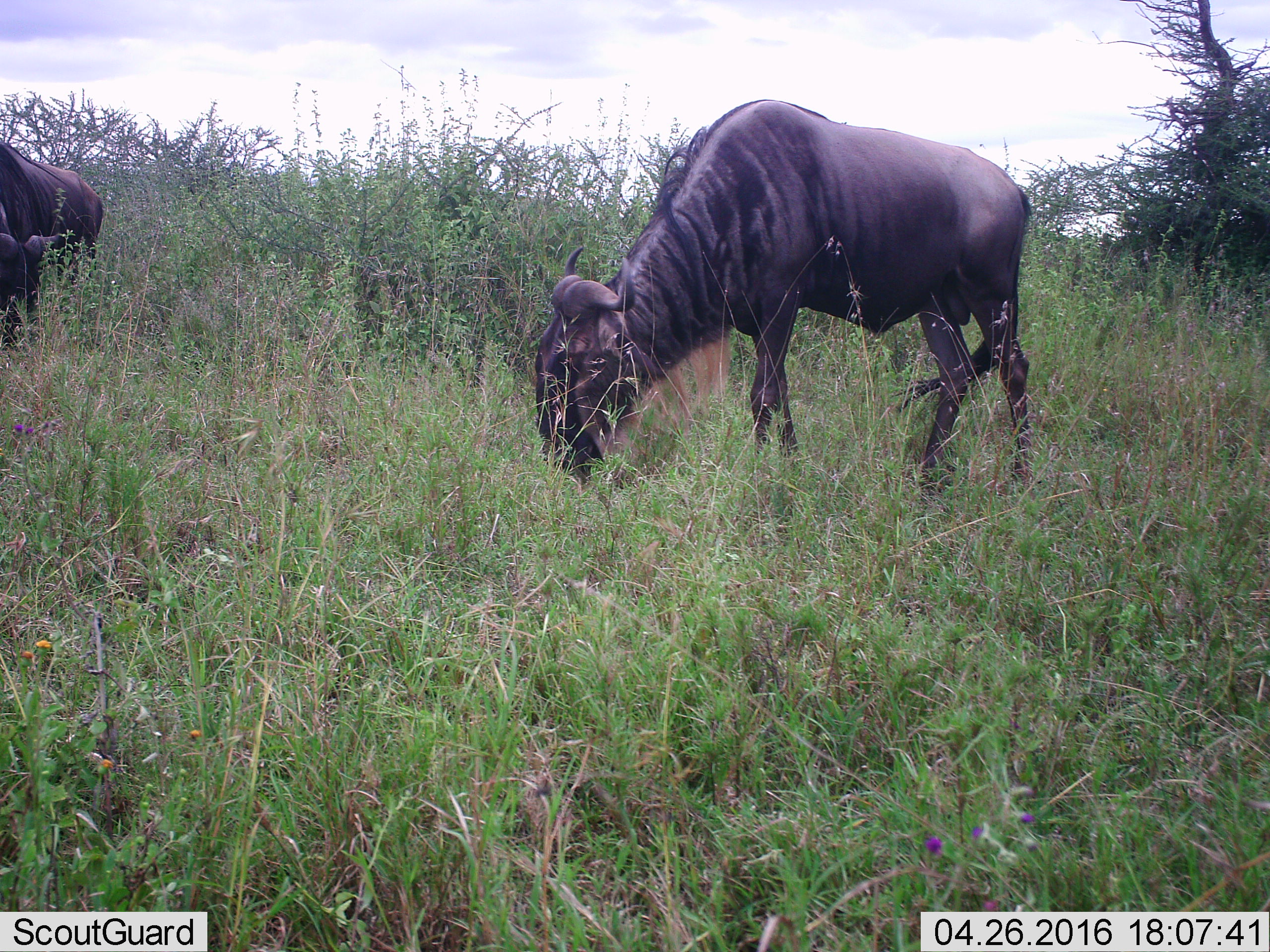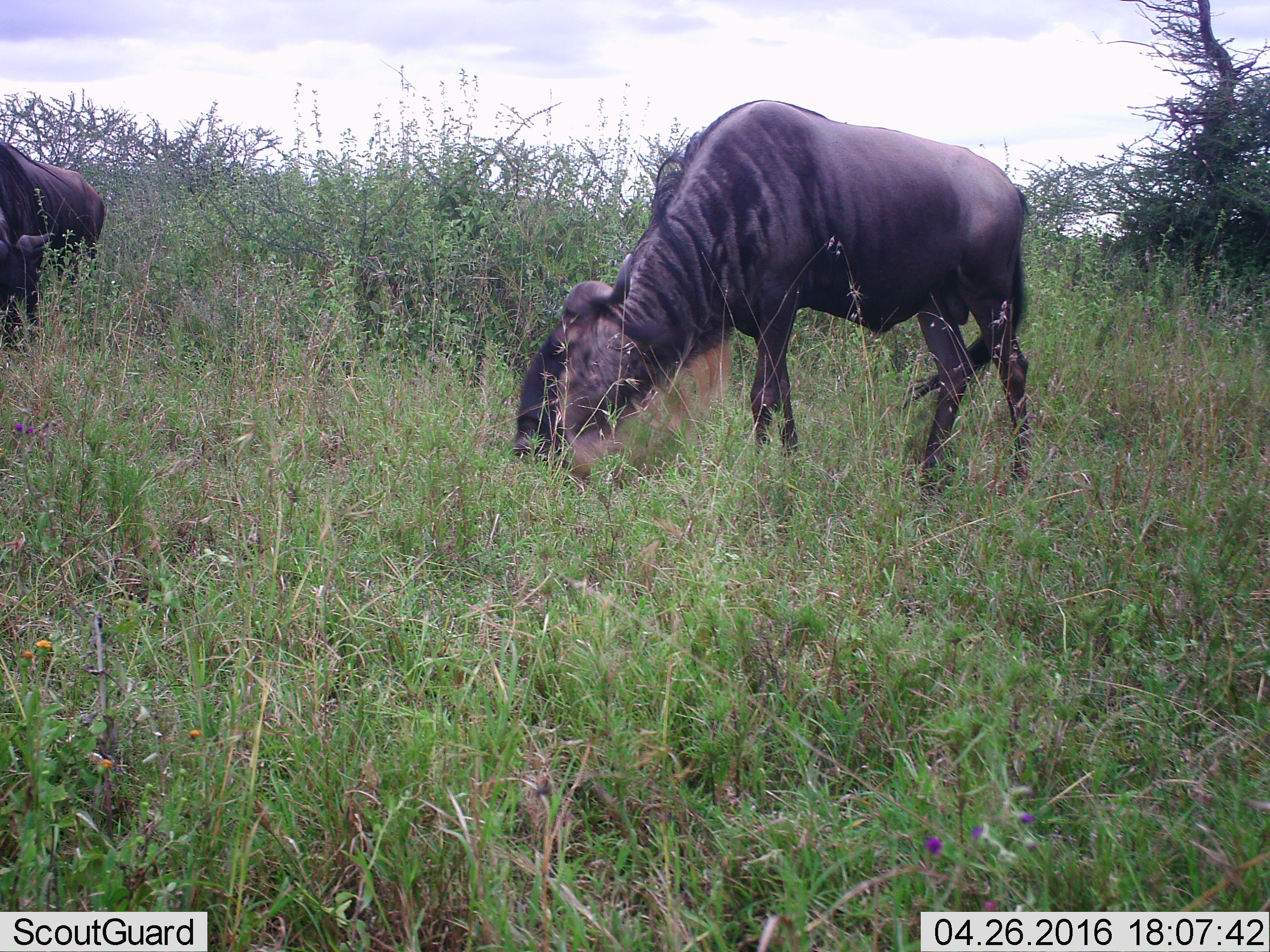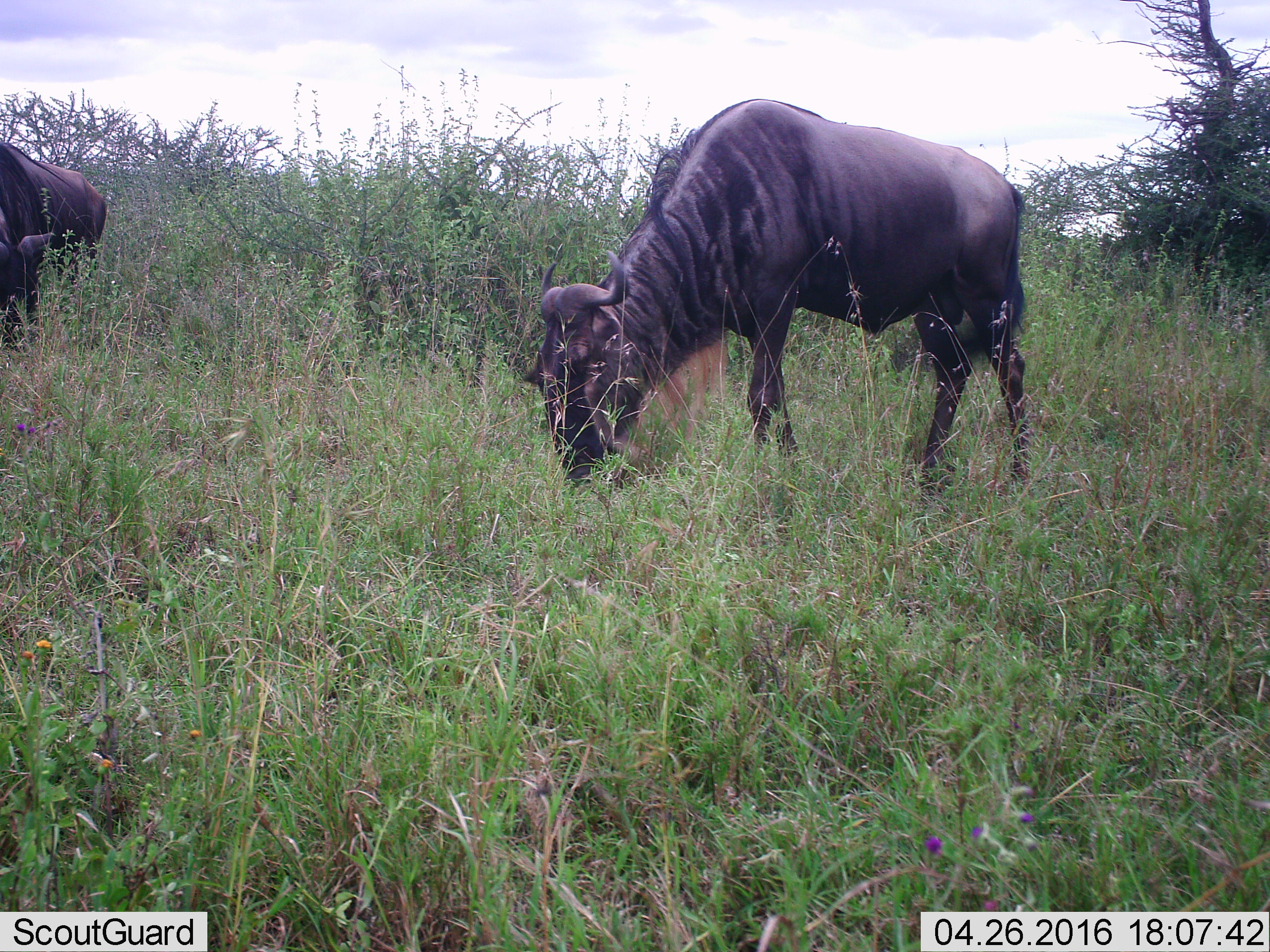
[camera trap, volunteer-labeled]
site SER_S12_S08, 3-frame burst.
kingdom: Animalia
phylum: Chordata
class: Mammalia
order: Artiodactyla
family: Bovidae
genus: Connochaetes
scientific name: Connochaetes taurinus taurinus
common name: blue wildebeest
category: wildebeestblue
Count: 2.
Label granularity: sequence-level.